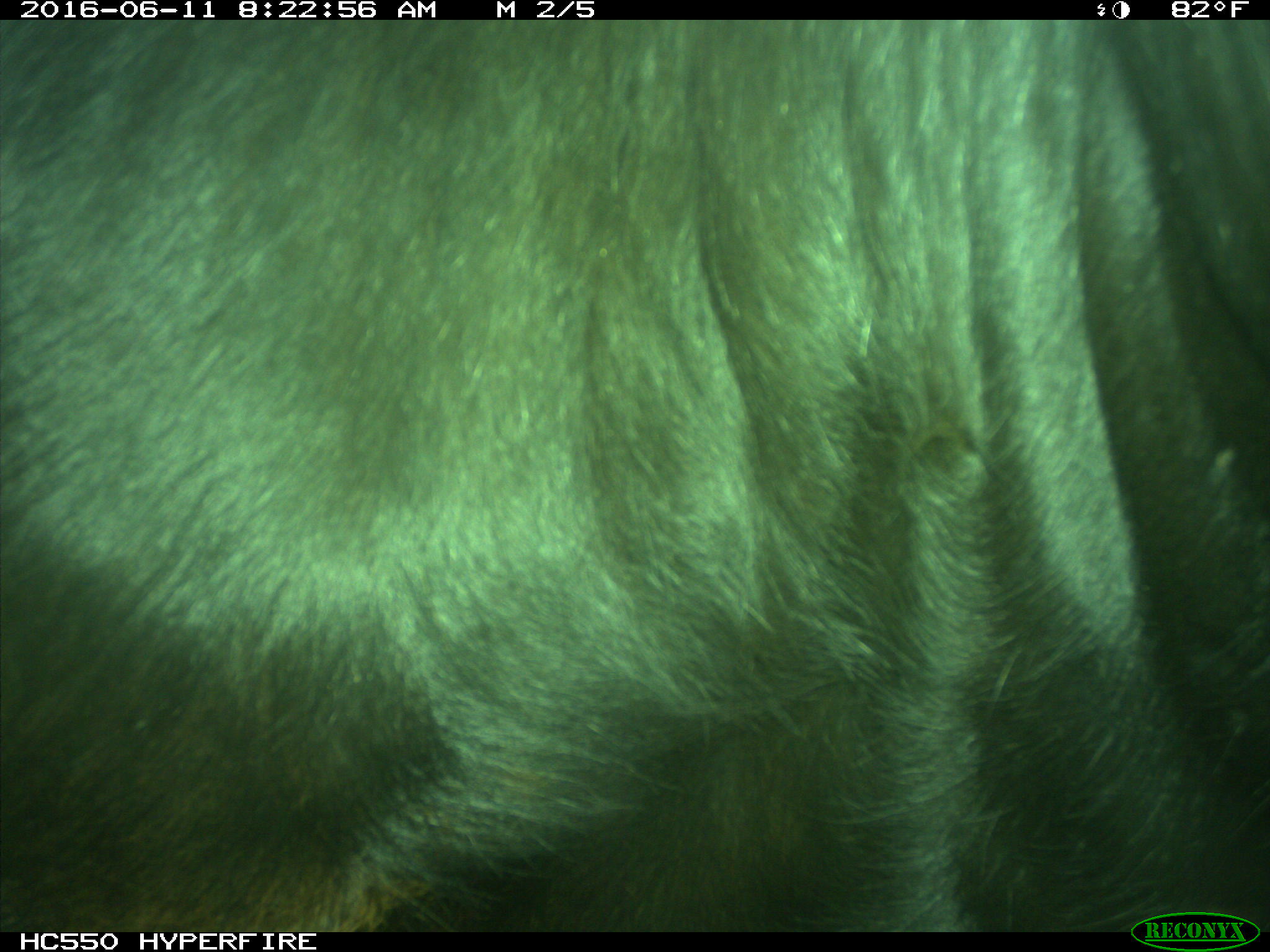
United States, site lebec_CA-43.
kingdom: Animalia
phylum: Chordata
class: Mammalia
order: Artiodactyla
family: Bovidae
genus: Bos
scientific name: Bos taurus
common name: domestic cow